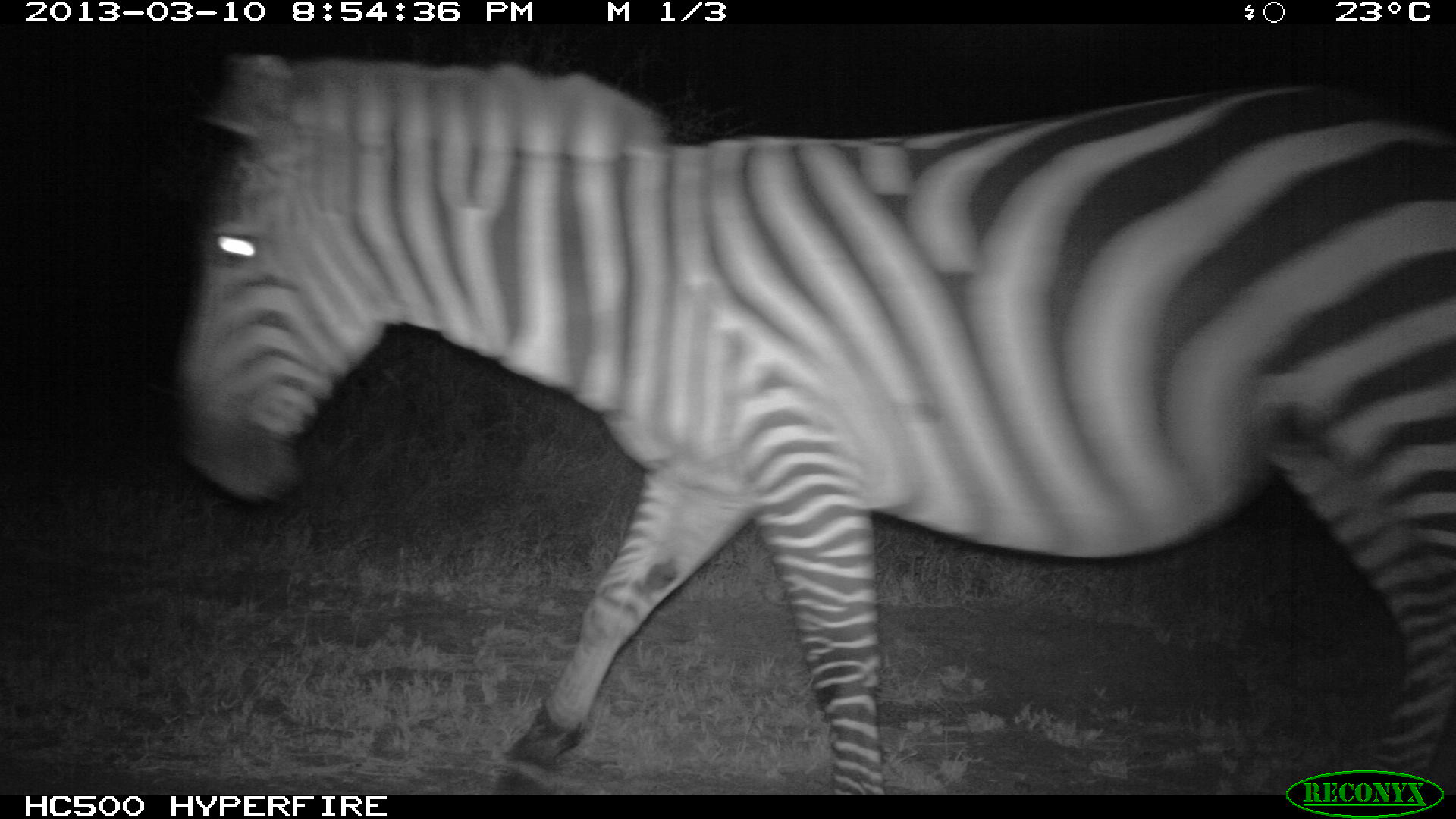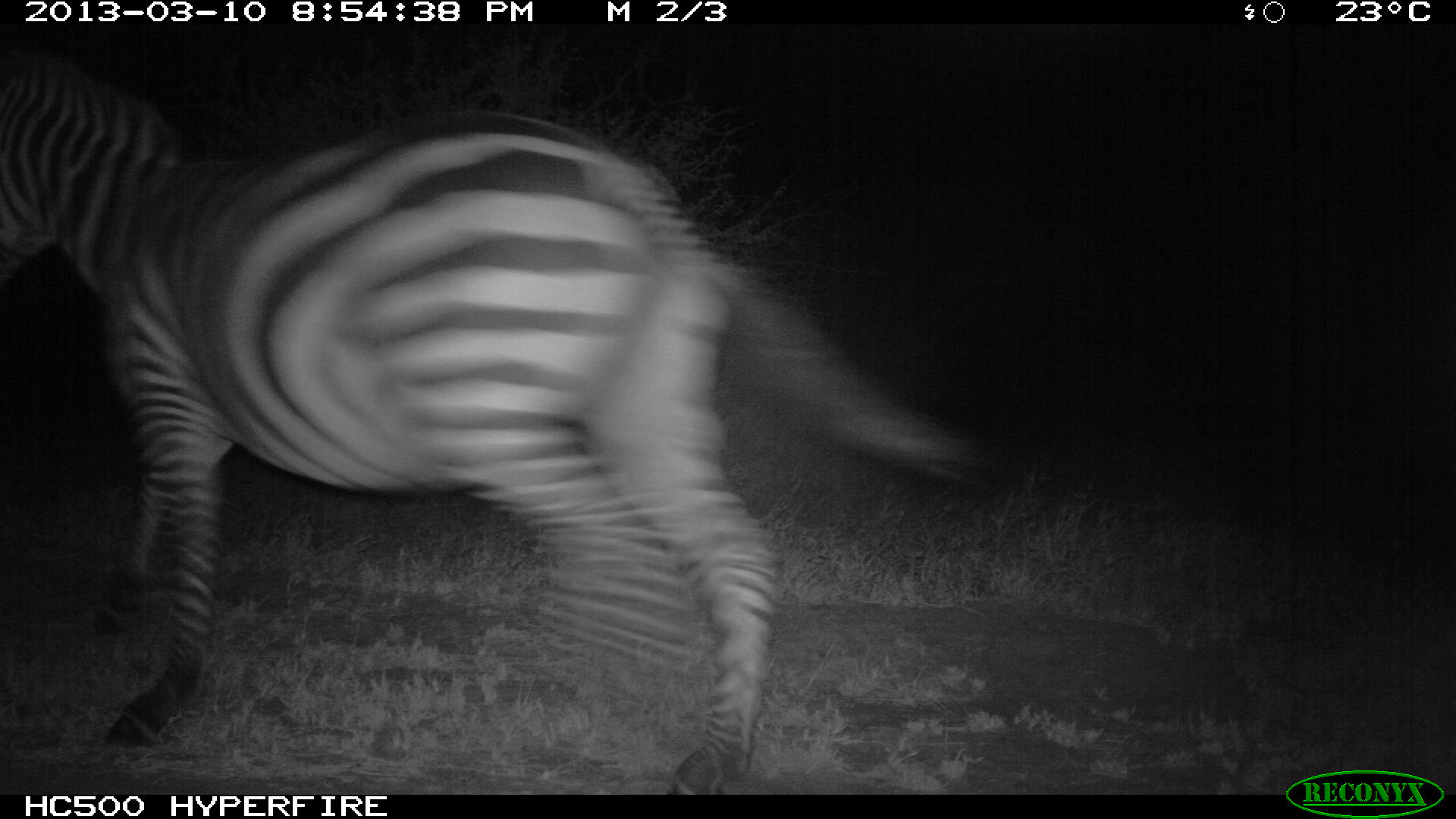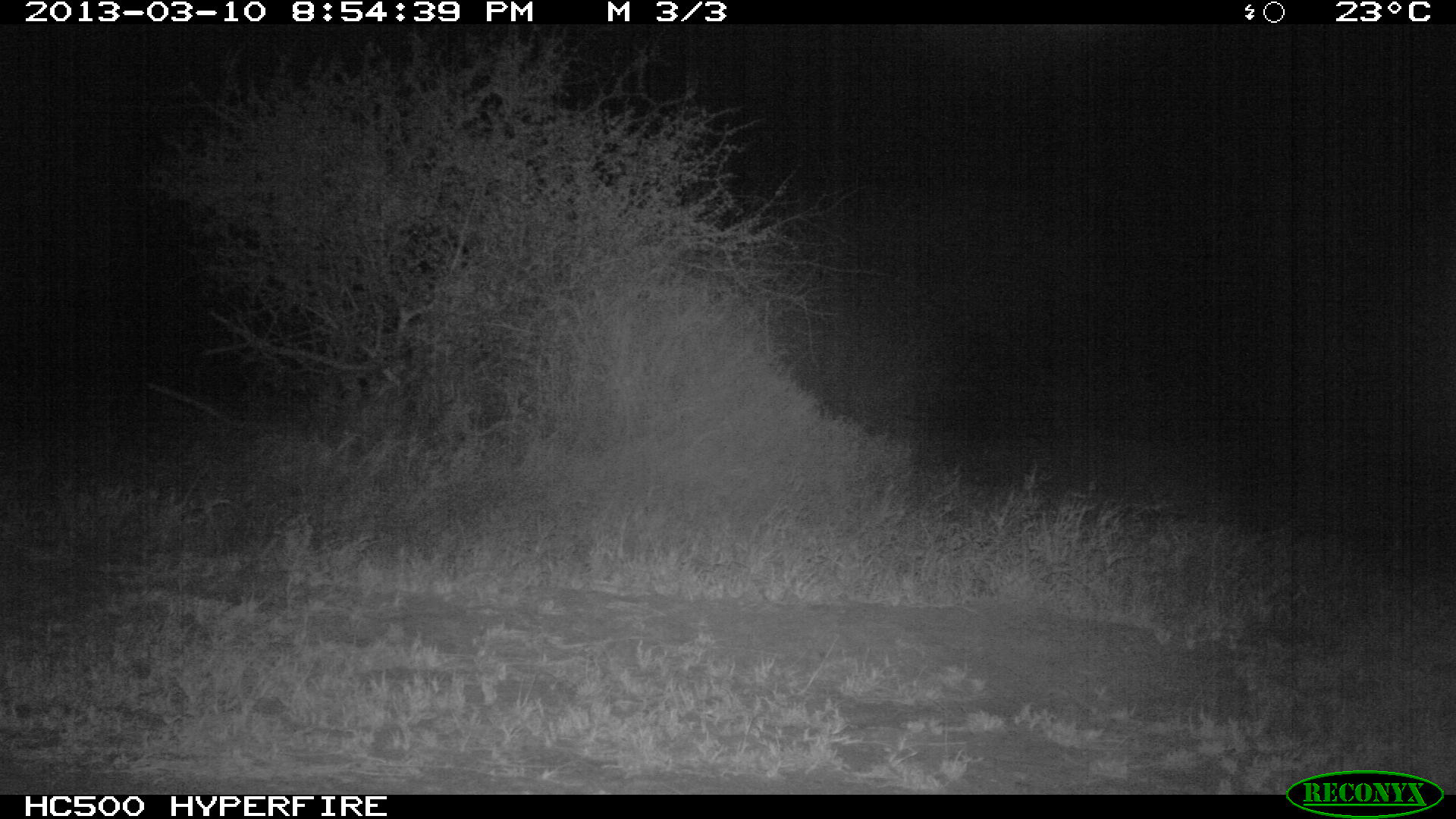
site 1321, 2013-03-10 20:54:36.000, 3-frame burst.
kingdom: Animalia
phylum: Chordata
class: Mammalia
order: Perissodactyla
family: Equidae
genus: Equus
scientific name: Equus quagga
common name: plains zebra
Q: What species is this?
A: Equus quagga (plains zebra).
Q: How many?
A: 1.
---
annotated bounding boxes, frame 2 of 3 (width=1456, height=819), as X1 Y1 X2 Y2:
equus quagga: 0 45 965 792